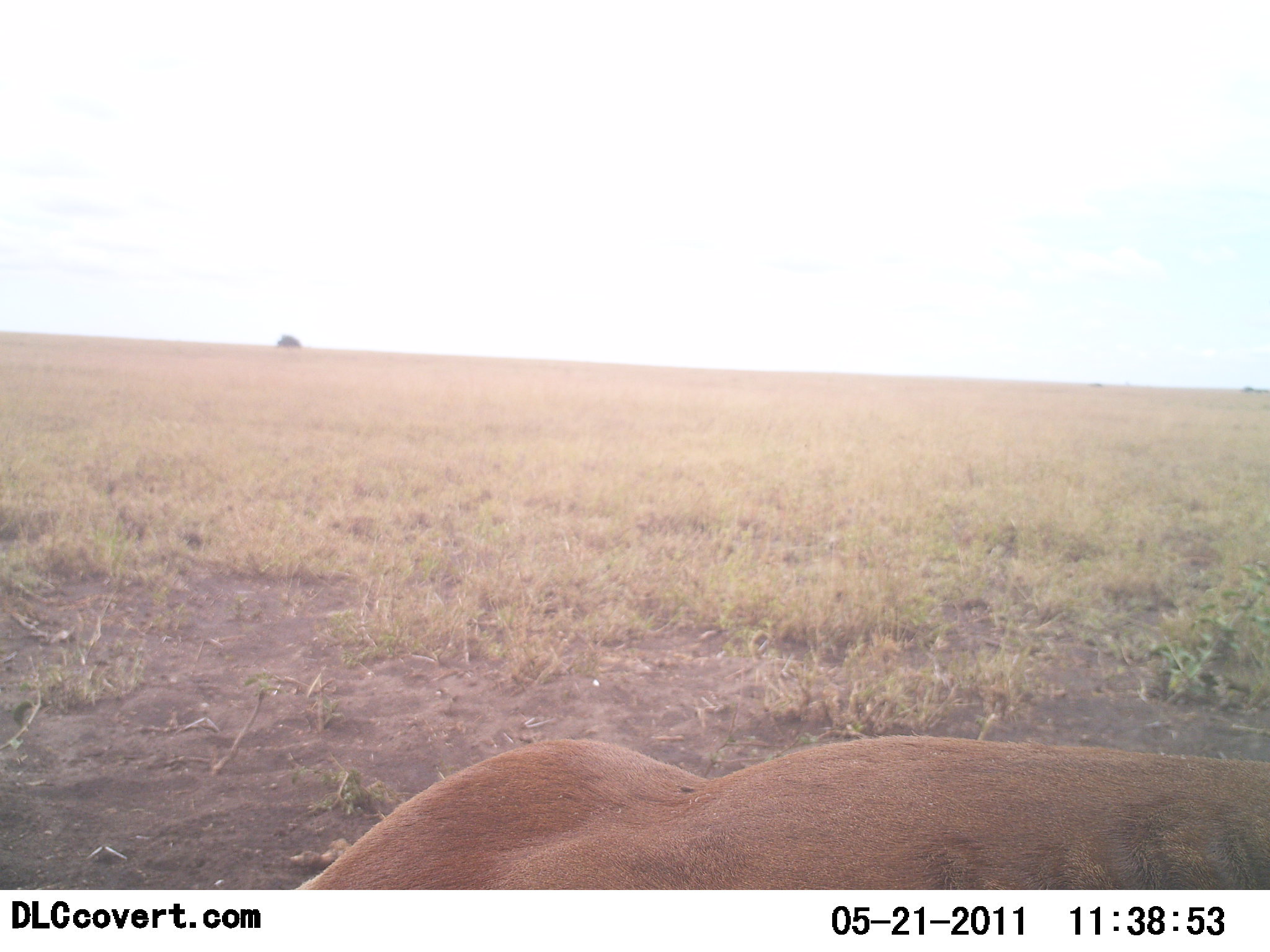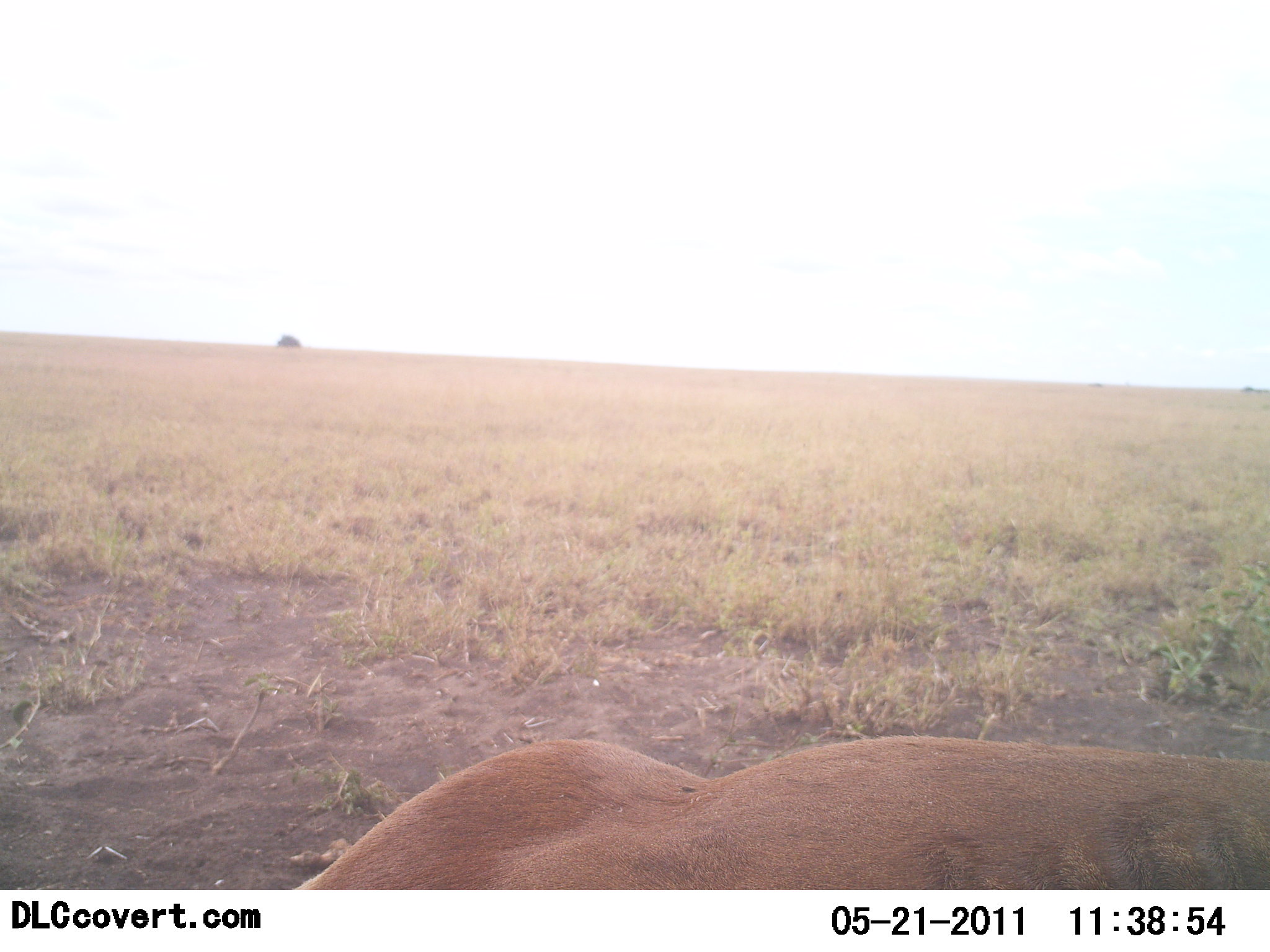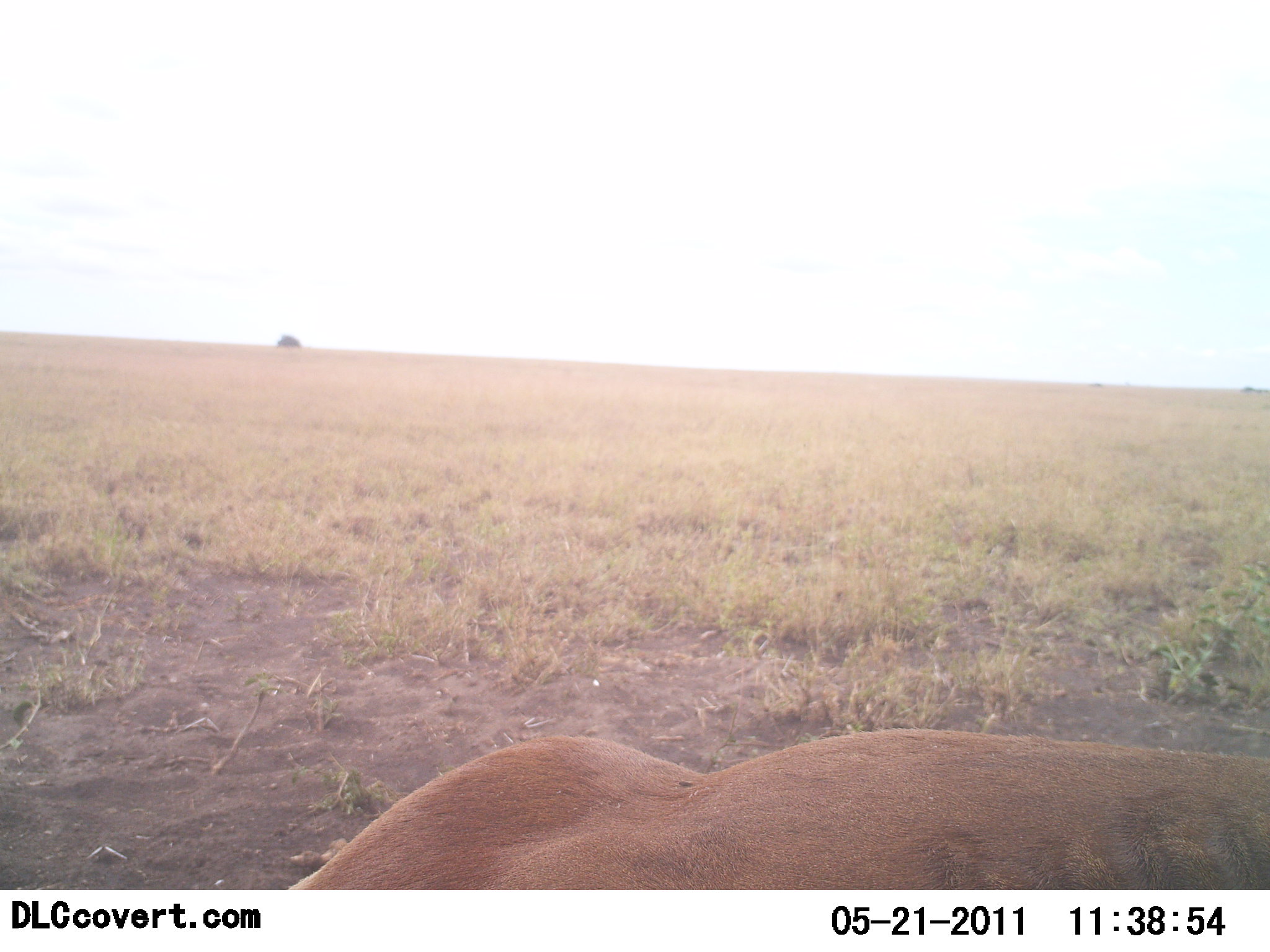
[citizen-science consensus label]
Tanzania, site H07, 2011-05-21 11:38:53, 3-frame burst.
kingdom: Animalia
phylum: Chordata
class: Mammalia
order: Carnivora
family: Felidae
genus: Panthera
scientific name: Panthera leo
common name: lion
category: lionfemale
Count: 1.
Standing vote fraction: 0%.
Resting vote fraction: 100%.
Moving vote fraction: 0%.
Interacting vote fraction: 0%.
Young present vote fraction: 0%.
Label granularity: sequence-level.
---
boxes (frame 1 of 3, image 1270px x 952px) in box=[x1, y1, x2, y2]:
animal: box=[302, 739, 1270, 885]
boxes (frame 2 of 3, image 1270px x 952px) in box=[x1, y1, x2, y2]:
animal: box=[290, 740, 1269, 890]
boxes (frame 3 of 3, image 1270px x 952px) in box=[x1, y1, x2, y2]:
animal: box=[291, 740, 1268, 891]